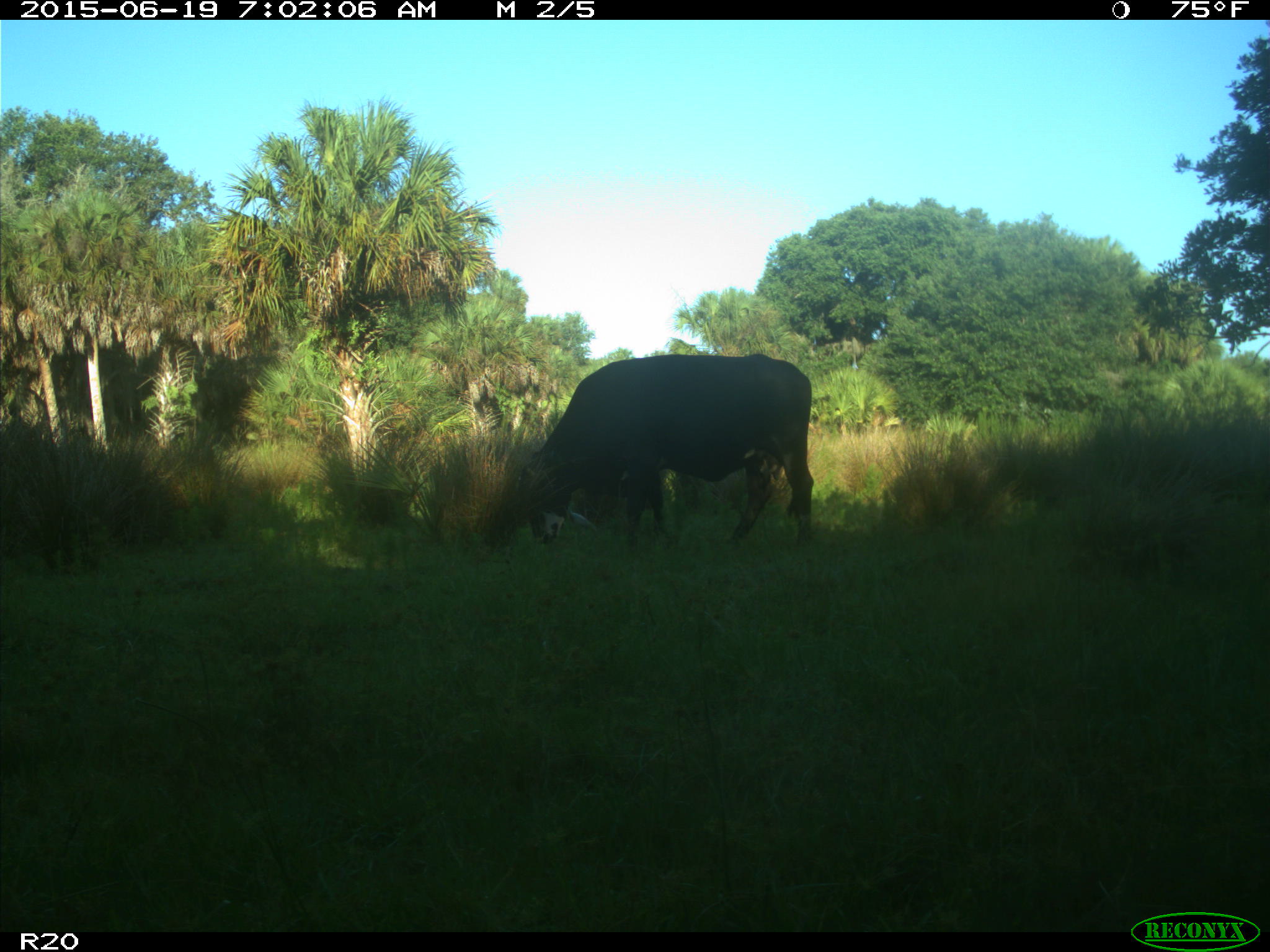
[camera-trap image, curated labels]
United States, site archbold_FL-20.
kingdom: Animalia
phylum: Chordata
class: Mammalia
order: Artiodactyla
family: Bovidae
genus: Bos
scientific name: Bos taurus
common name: domestic cow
Bos taurus (domestic cow).